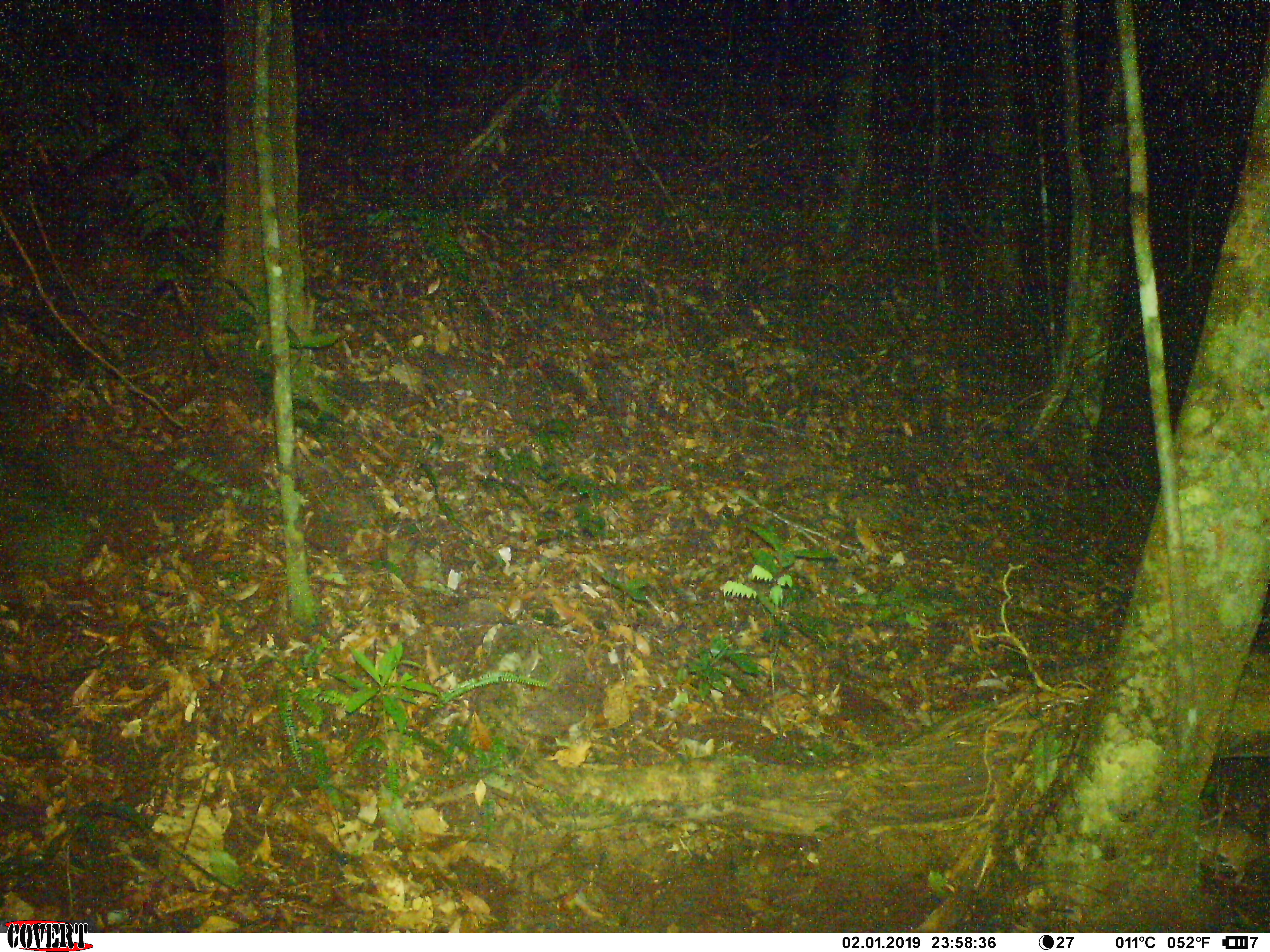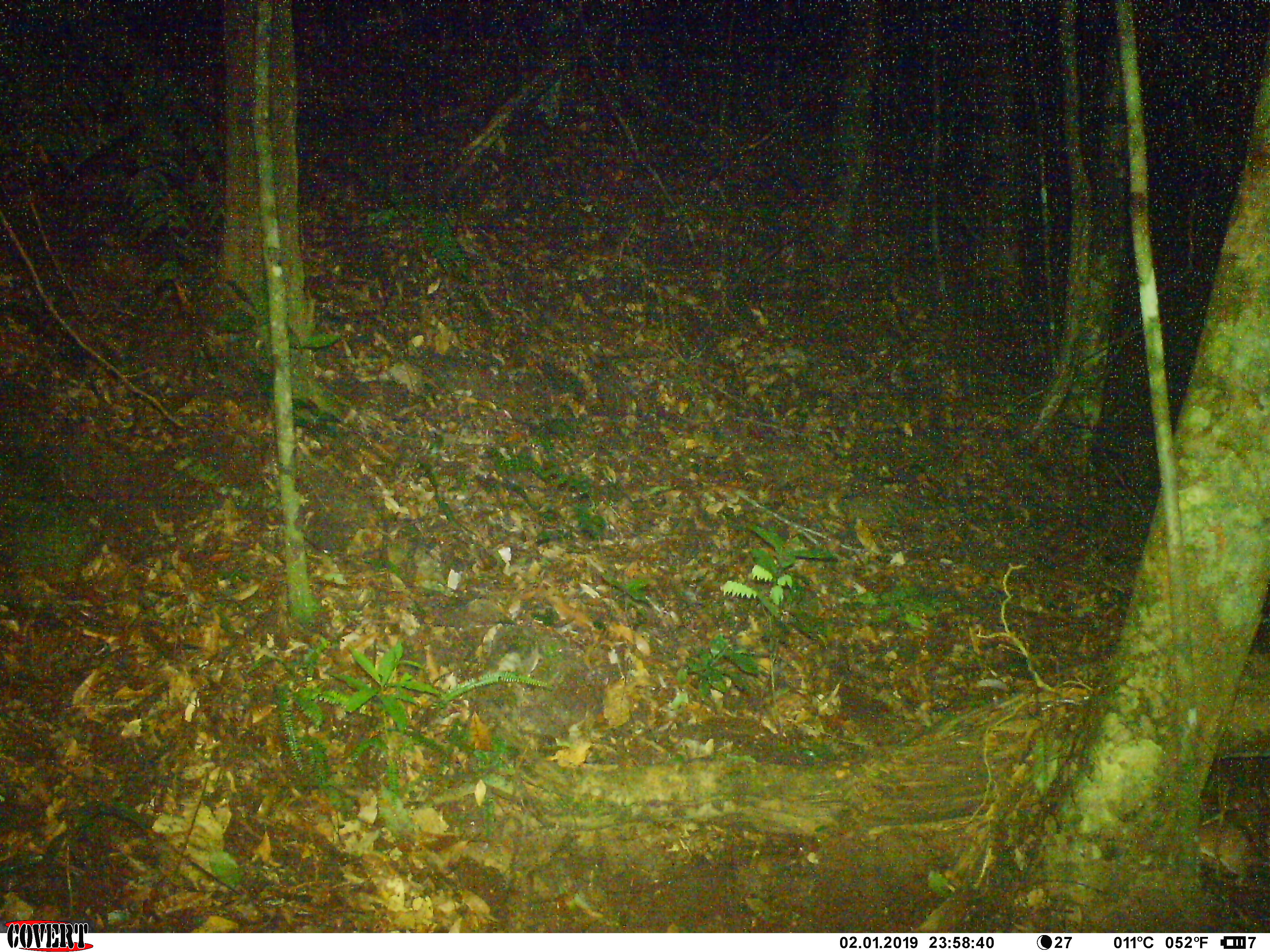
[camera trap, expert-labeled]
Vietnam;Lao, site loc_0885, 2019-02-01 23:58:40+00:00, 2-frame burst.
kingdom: Animalia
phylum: Chordata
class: Mammalia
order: Rodentia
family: Muridae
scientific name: Muridae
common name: old-world mice and rats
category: unidentified murid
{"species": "unidentified murid (old-world mice and rats) (Muridae)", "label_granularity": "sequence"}